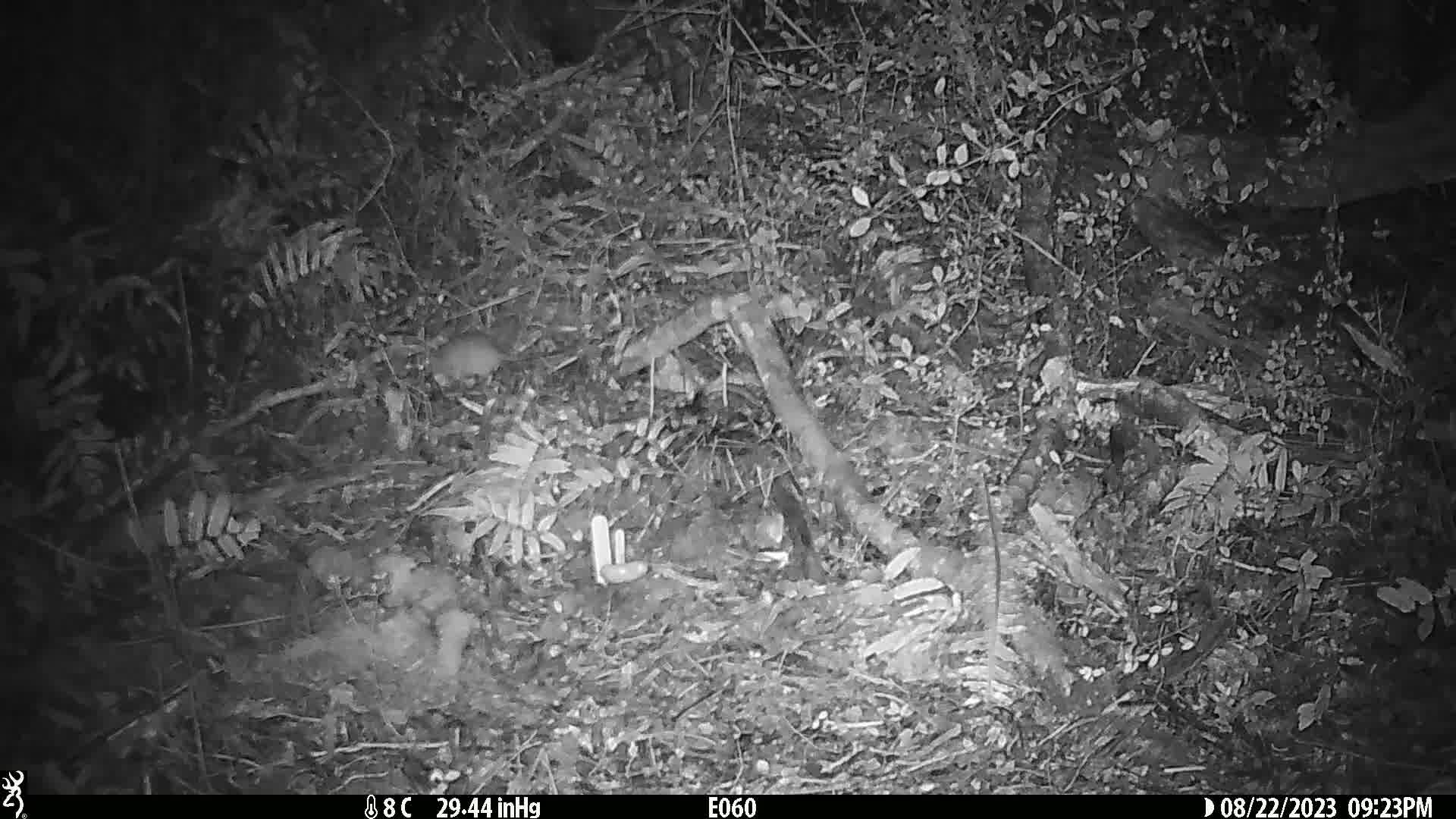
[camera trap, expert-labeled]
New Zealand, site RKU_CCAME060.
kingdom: Animalia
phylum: Chordata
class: Mammalia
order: Rodentia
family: Muridae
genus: Rattus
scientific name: Rattus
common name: rat